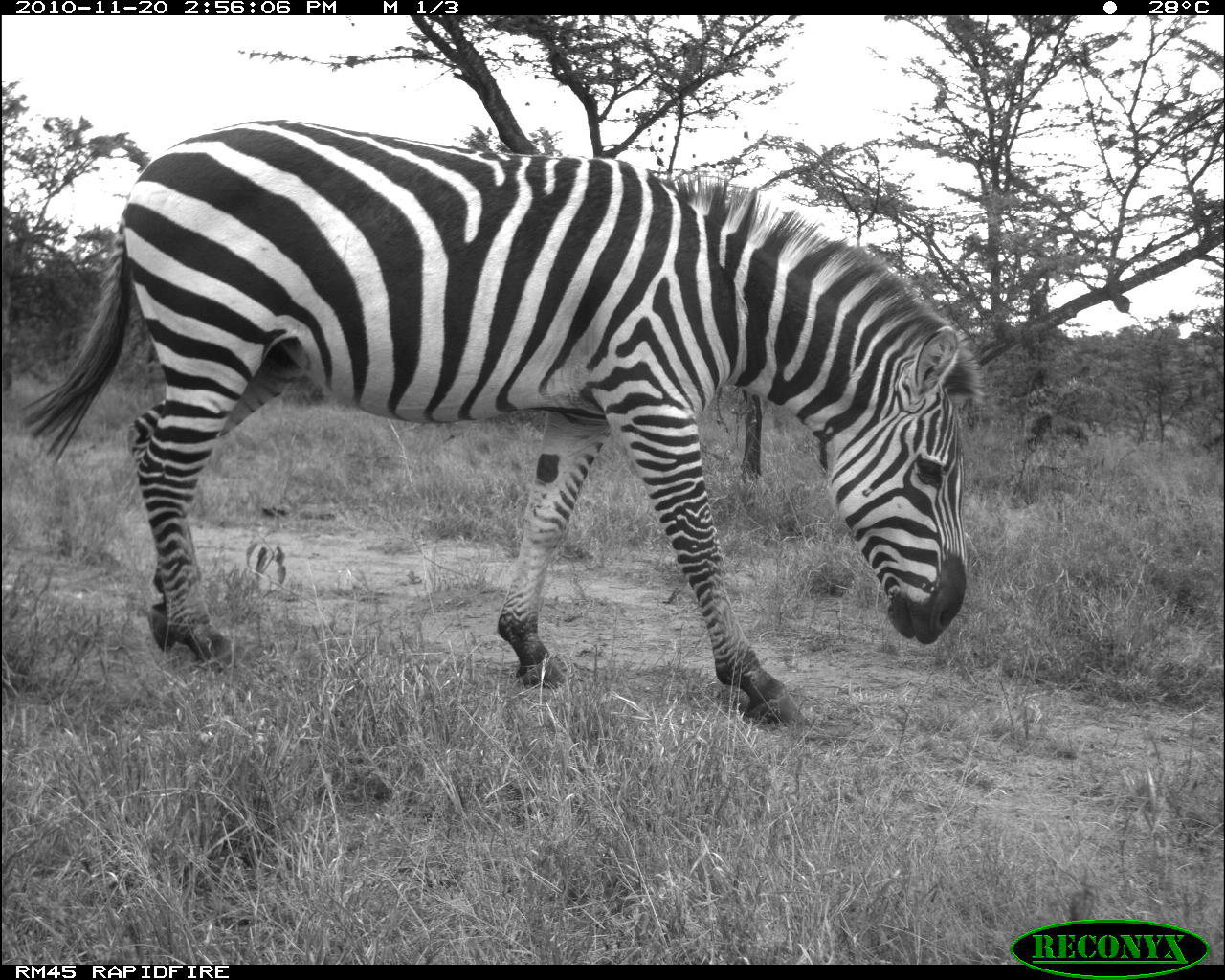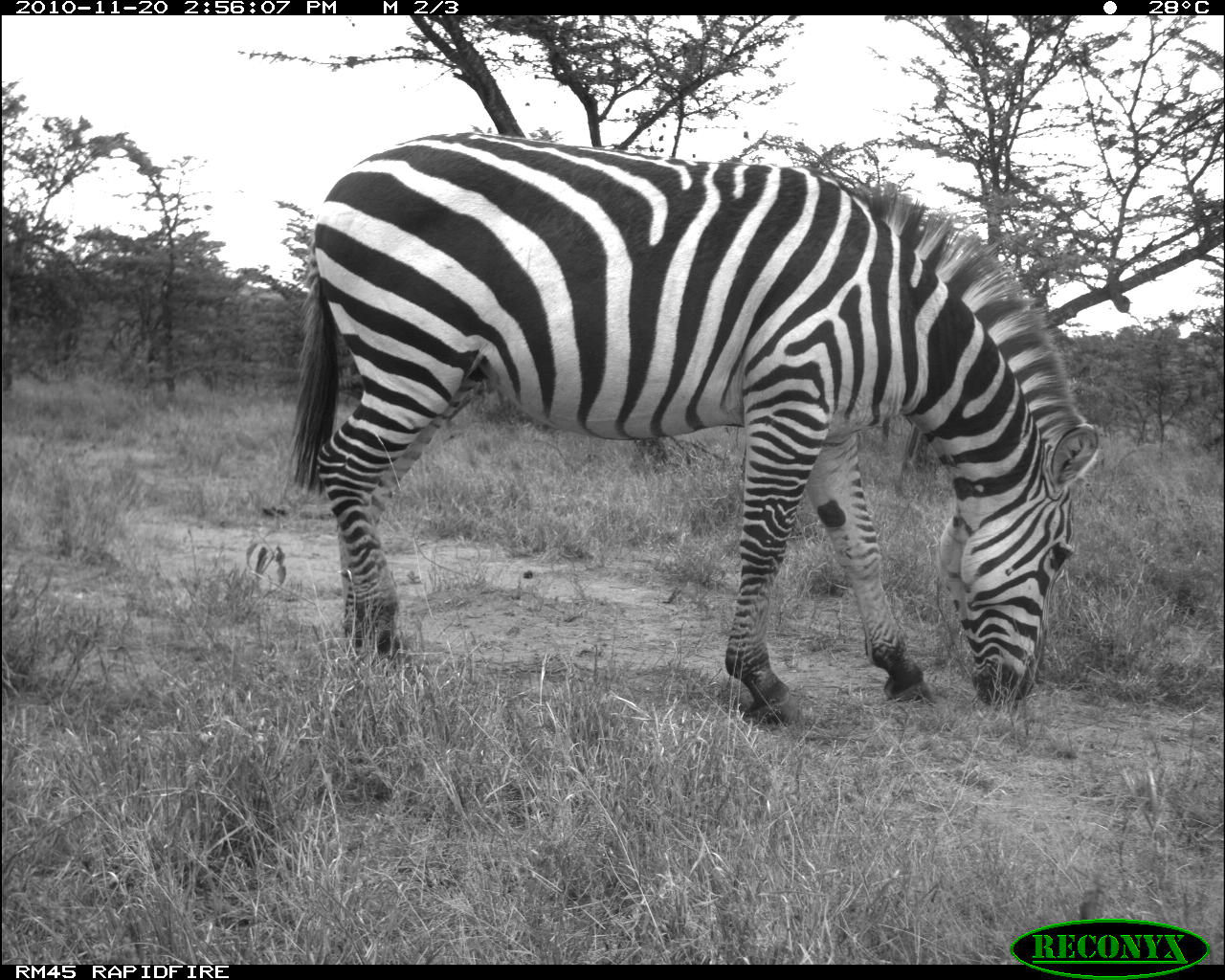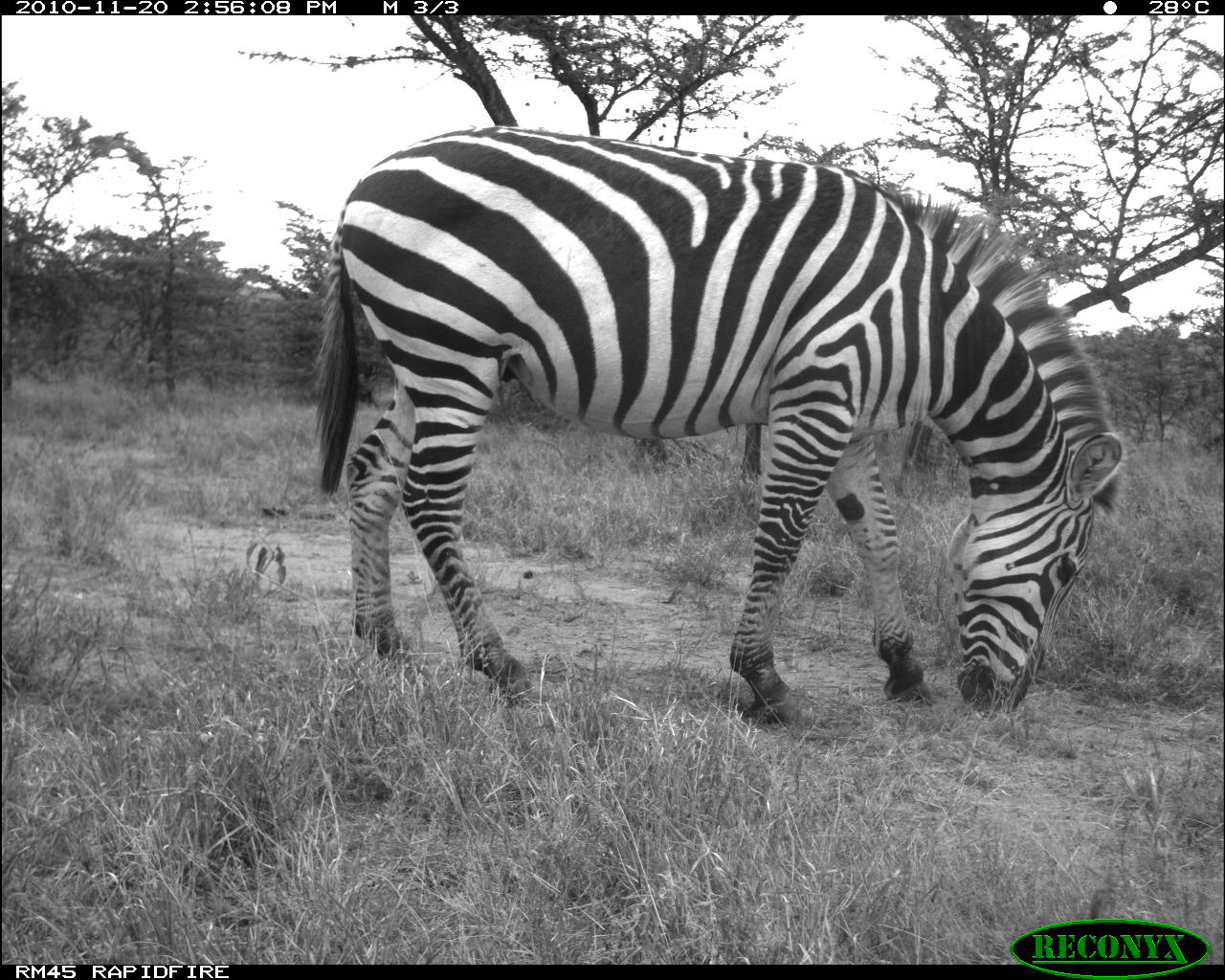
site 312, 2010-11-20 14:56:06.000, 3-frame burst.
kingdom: Animalia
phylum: Chordata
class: Mammalia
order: Perissodactyla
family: Equidae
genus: Equus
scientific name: Equus quagga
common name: plains zebra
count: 1